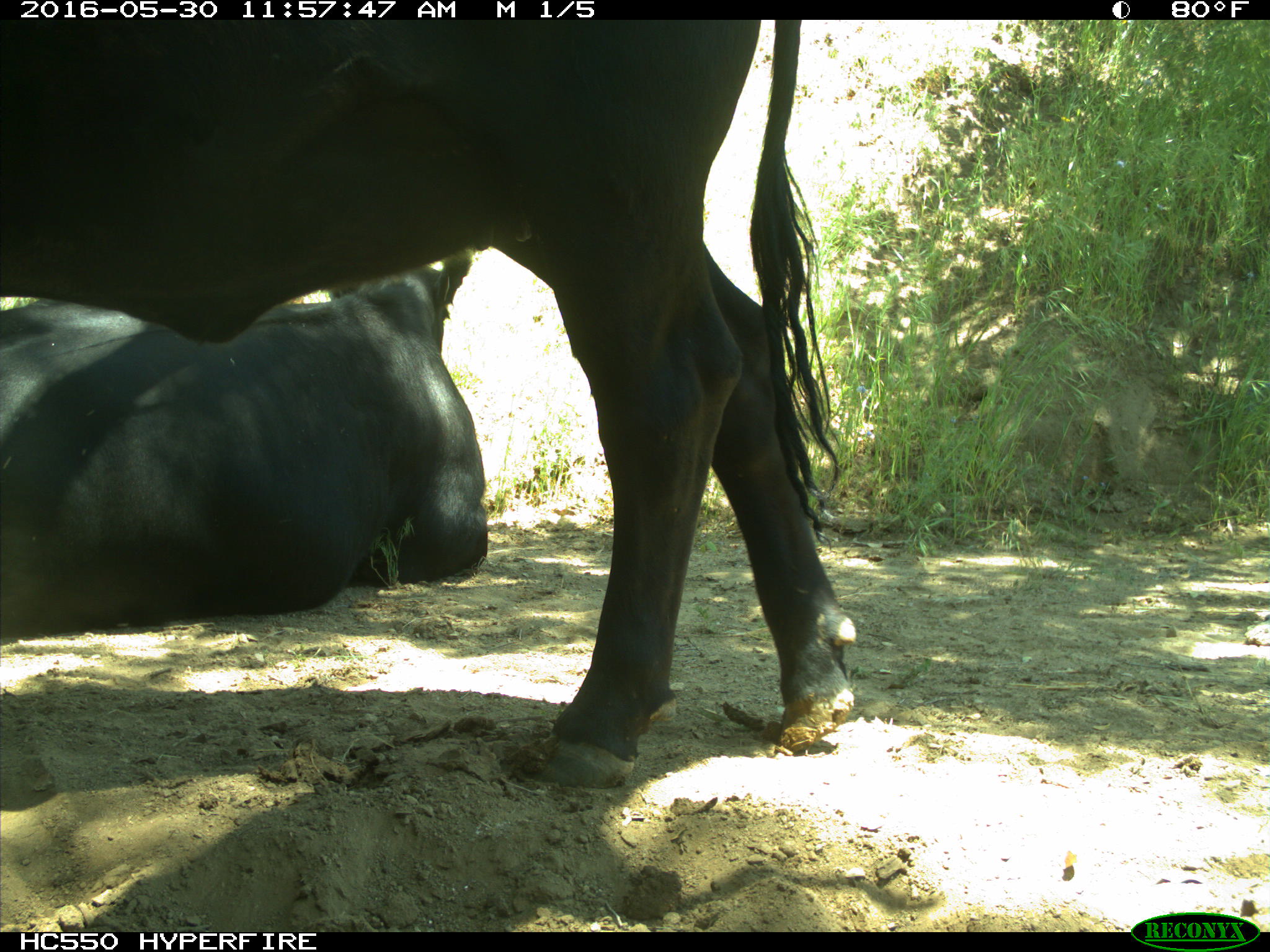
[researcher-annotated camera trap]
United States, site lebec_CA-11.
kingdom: Animalia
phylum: Chordata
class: Mammalia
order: Artiodactyla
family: Bovidae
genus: Bos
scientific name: Bos taurus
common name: domestic cow